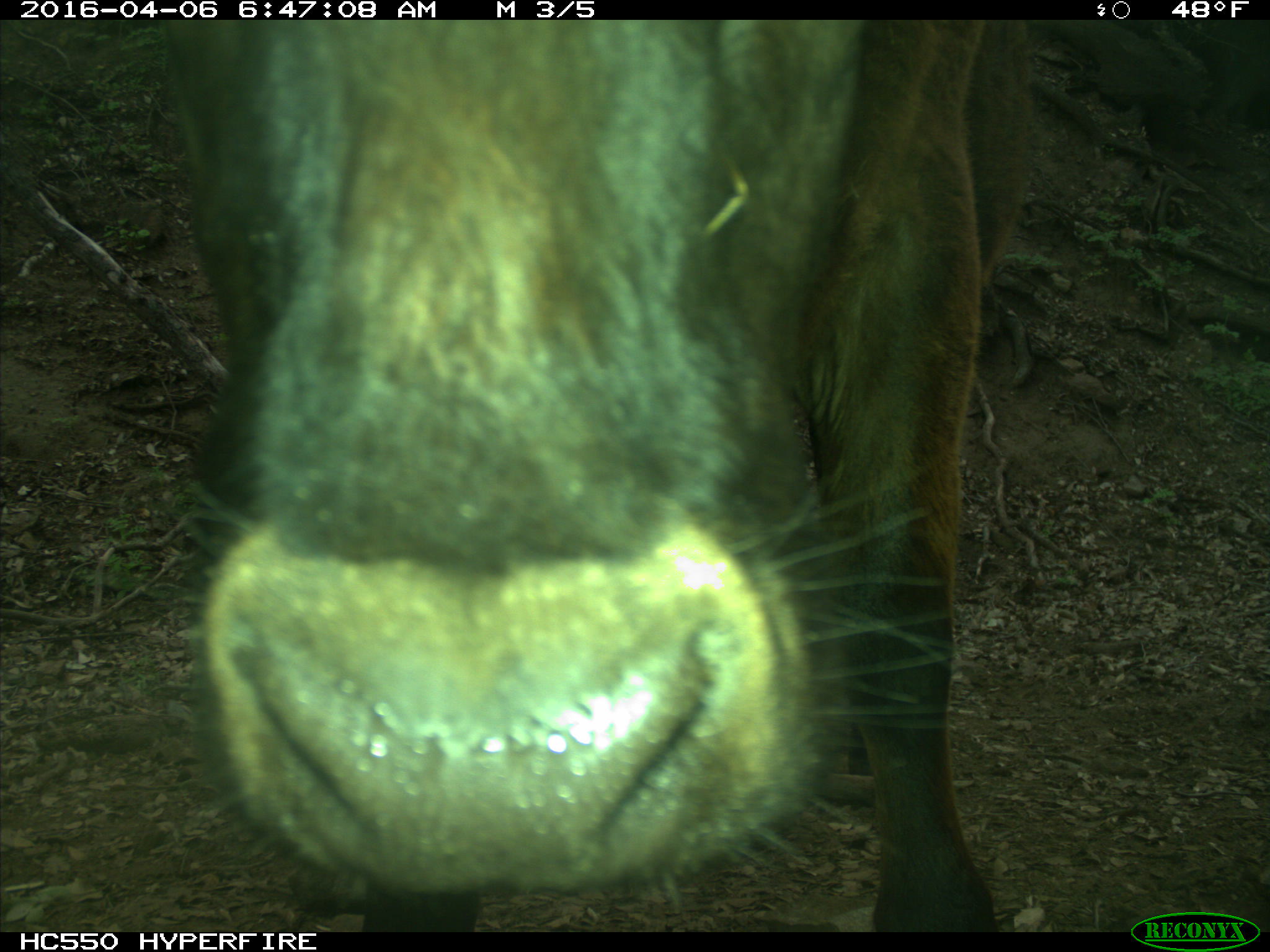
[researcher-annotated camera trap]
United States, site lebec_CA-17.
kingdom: Animalia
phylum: Chordata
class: Mammalia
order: Artiodactyla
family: Bovidae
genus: Bos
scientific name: Bos taurus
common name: domestic cow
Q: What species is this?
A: Bos taurus (domestic cow).